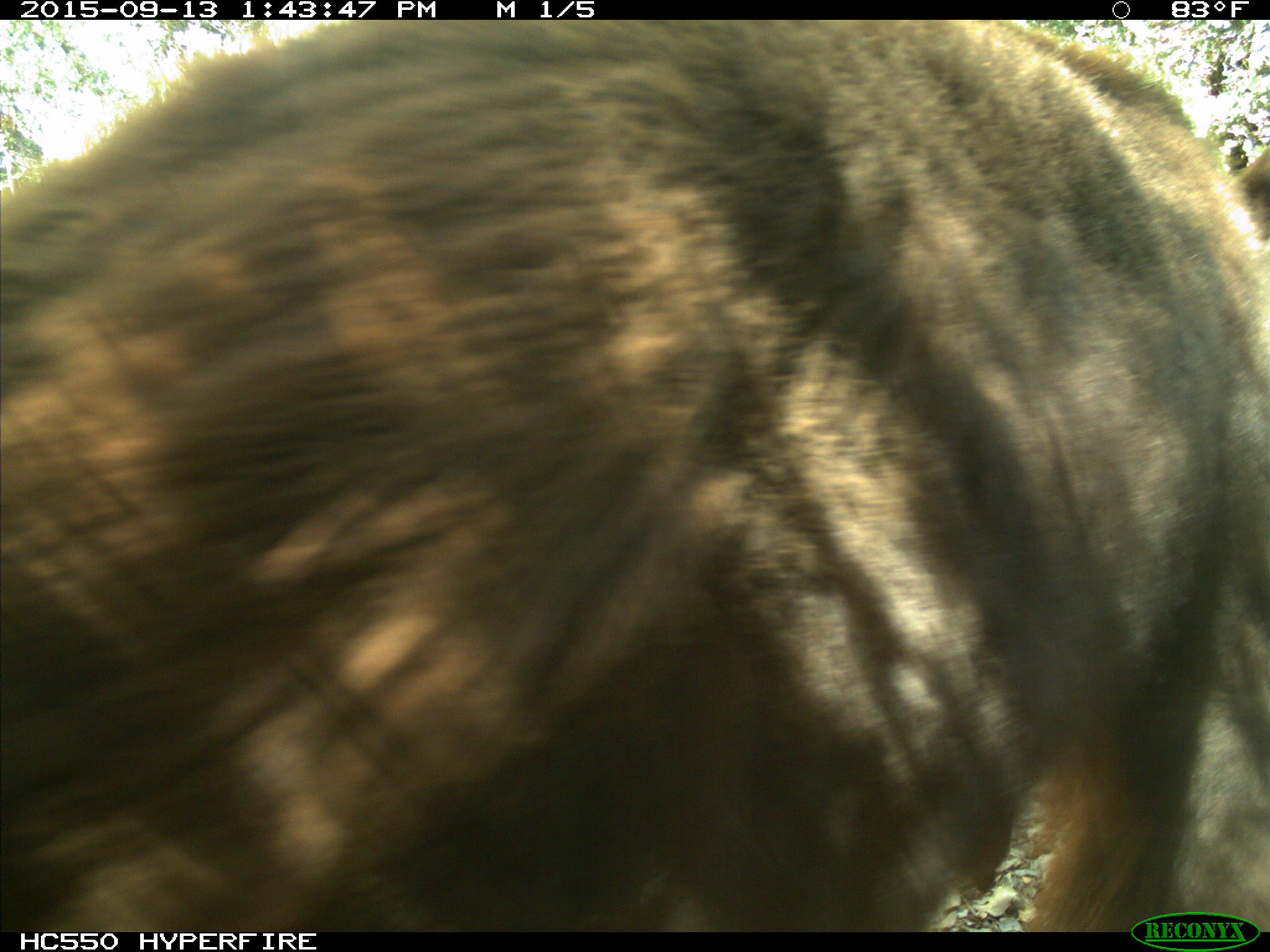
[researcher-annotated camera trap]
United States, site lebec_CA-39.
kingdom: Animalia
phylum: Chordata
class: Mammalia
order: Carnivora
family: Ursidae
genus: Ursus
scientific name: Ursus americanus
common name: american black bear